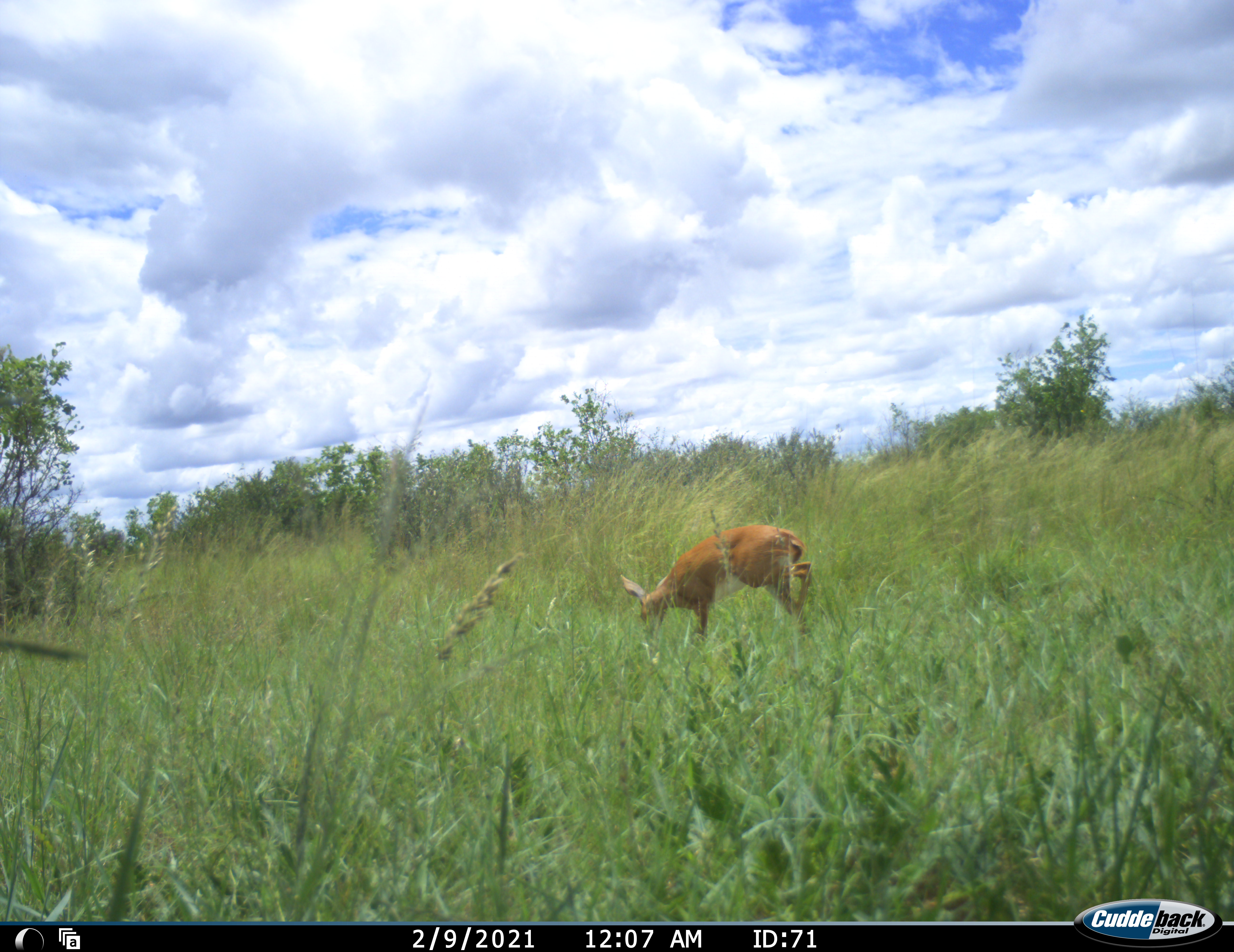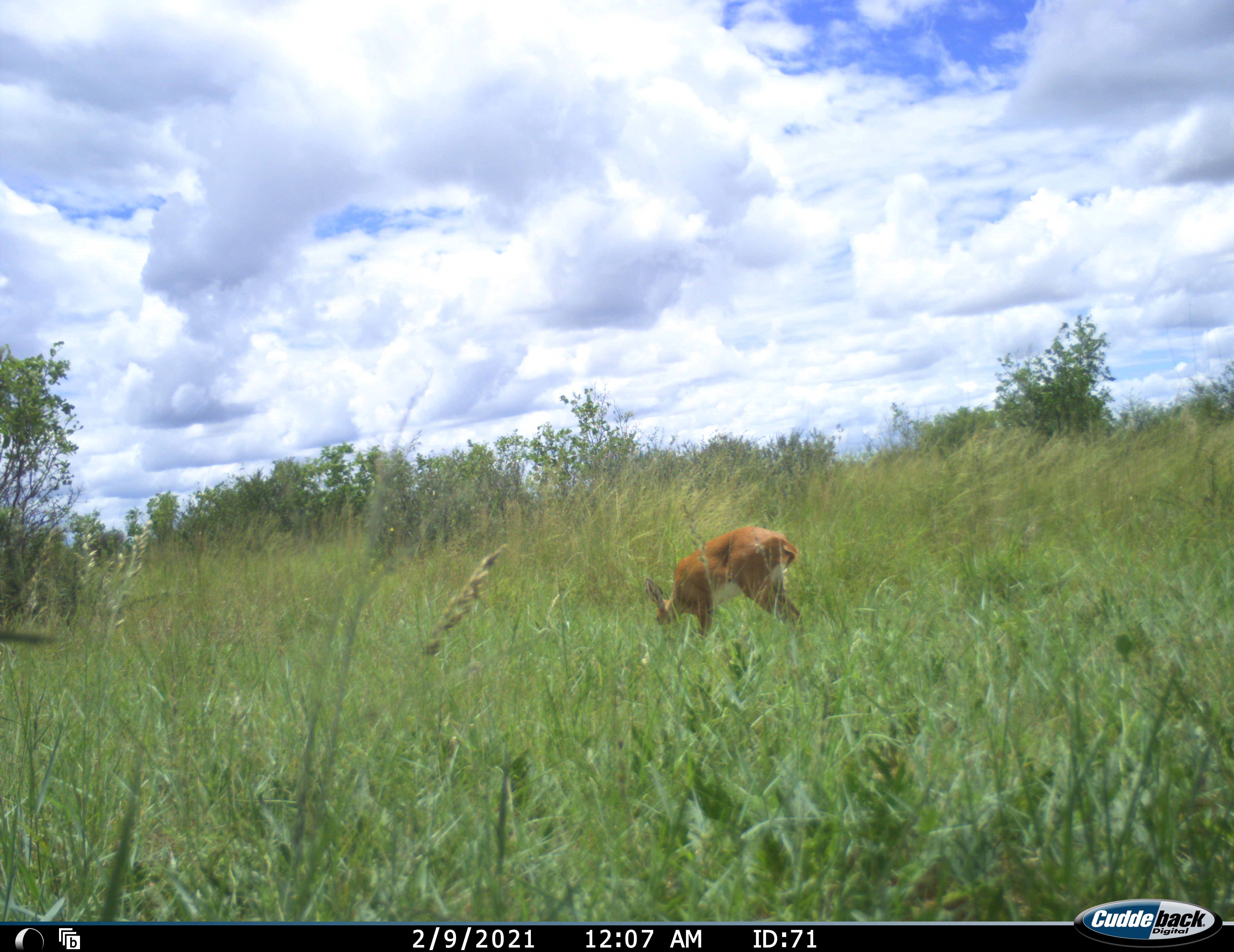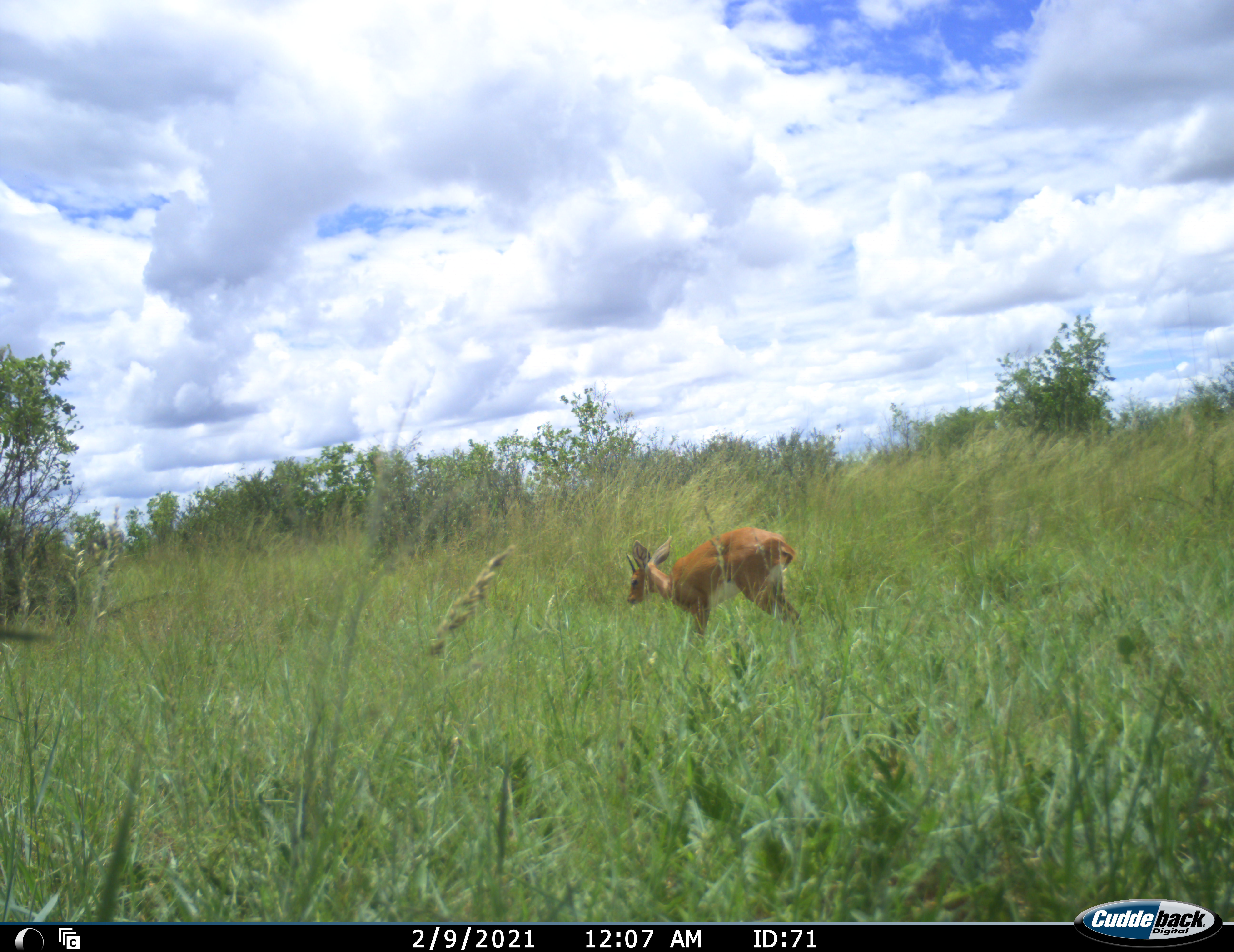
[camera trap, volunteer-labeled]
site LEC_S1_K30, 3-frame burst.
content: unidentified animal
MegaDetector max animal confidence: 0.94